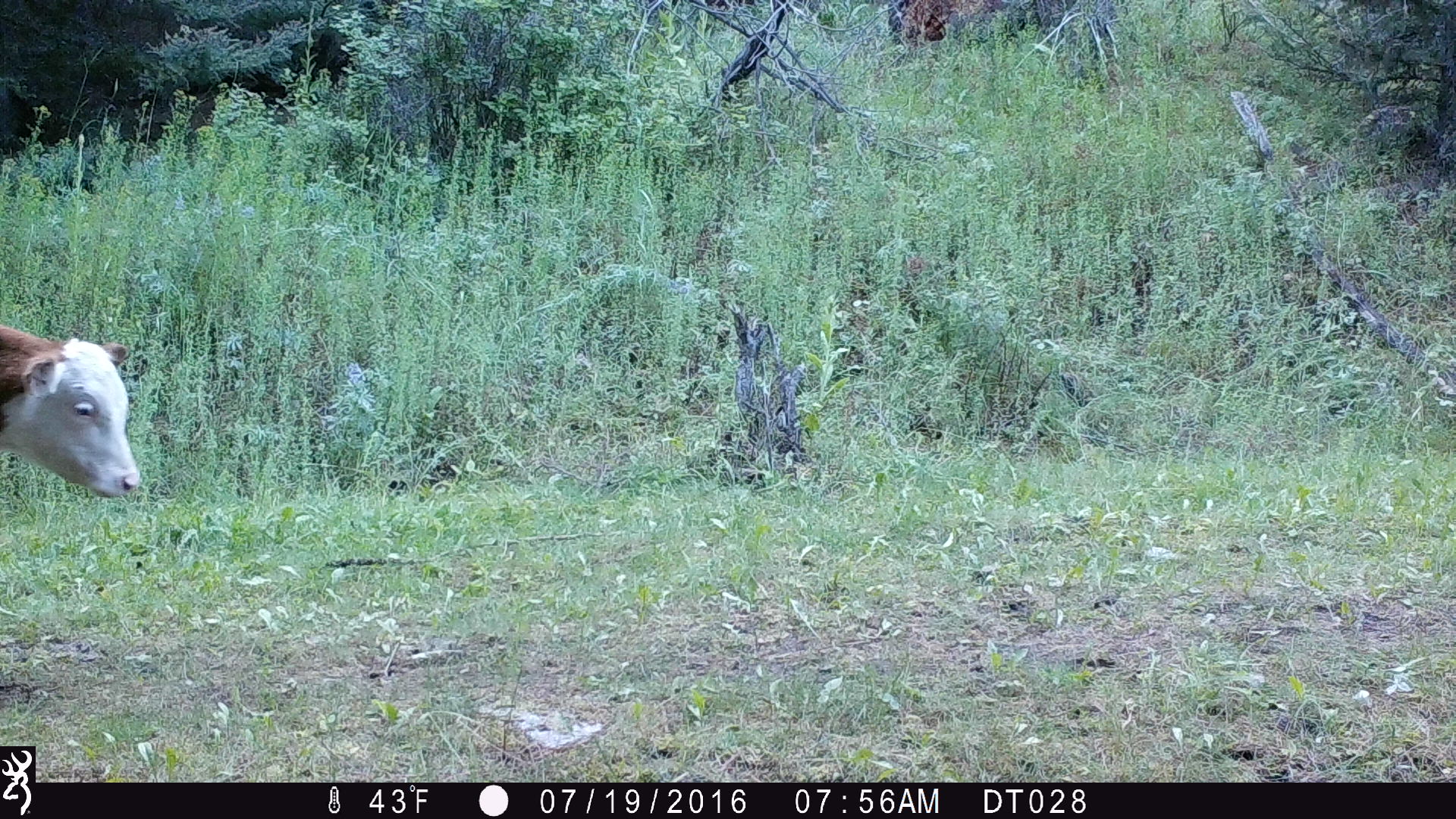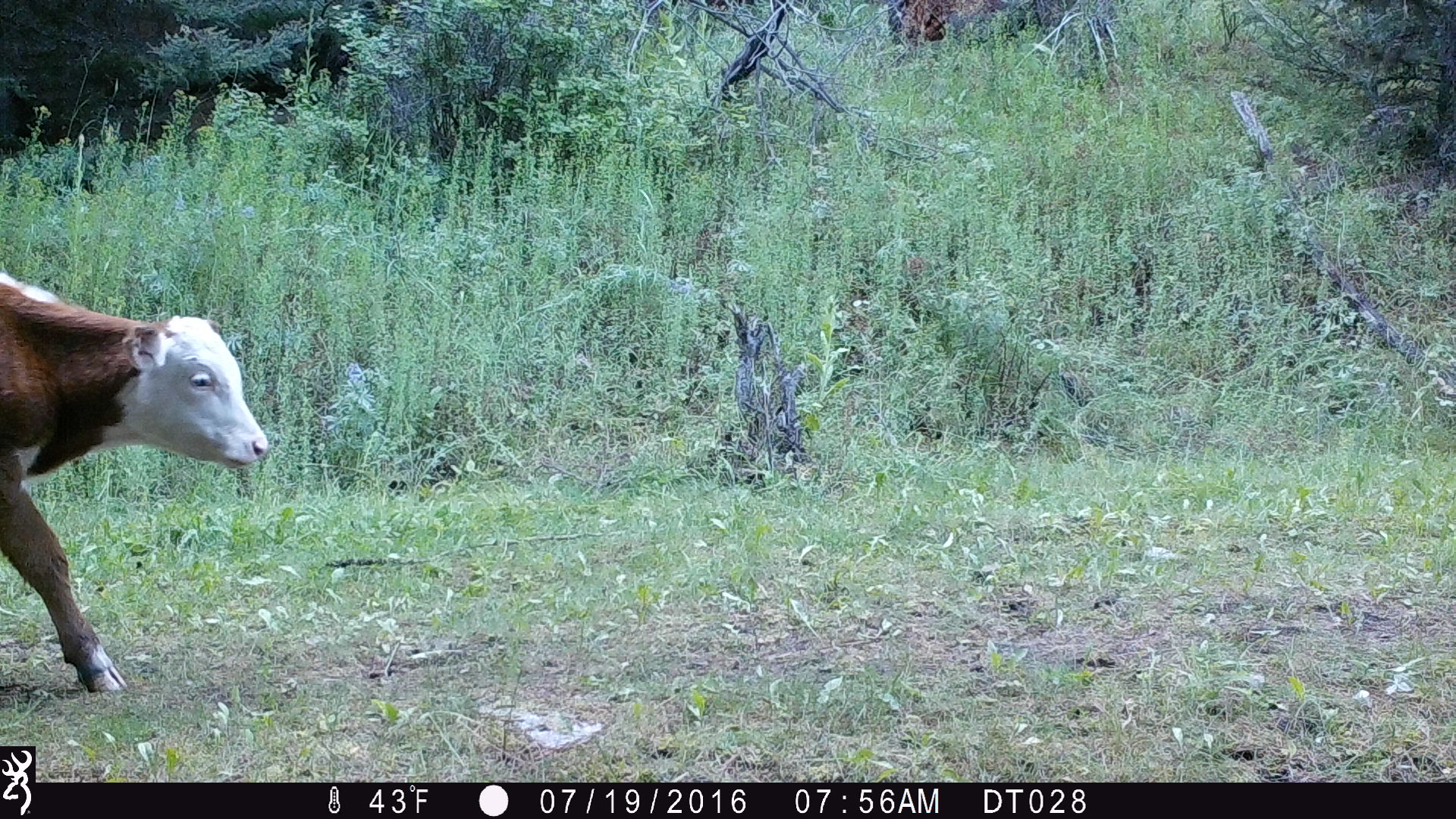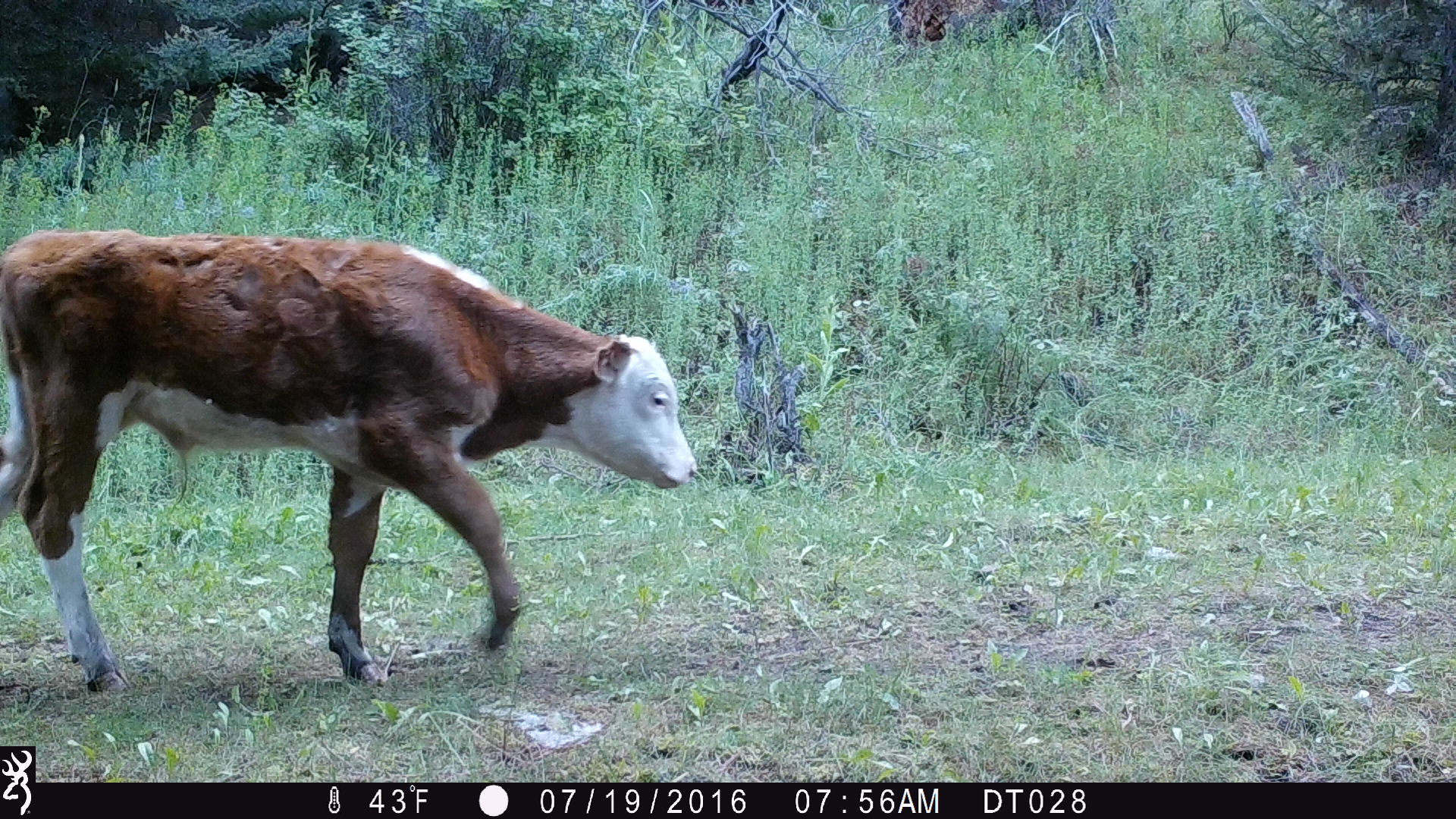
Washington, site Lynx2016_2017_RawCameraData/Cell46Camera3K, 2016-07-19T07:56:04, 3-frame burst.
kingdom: Animalia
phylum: Chordata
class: Mammalia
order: Artiodactyla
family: Bovidae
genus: Bos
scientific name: Bos taurus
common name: domestic cattle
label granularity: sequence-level